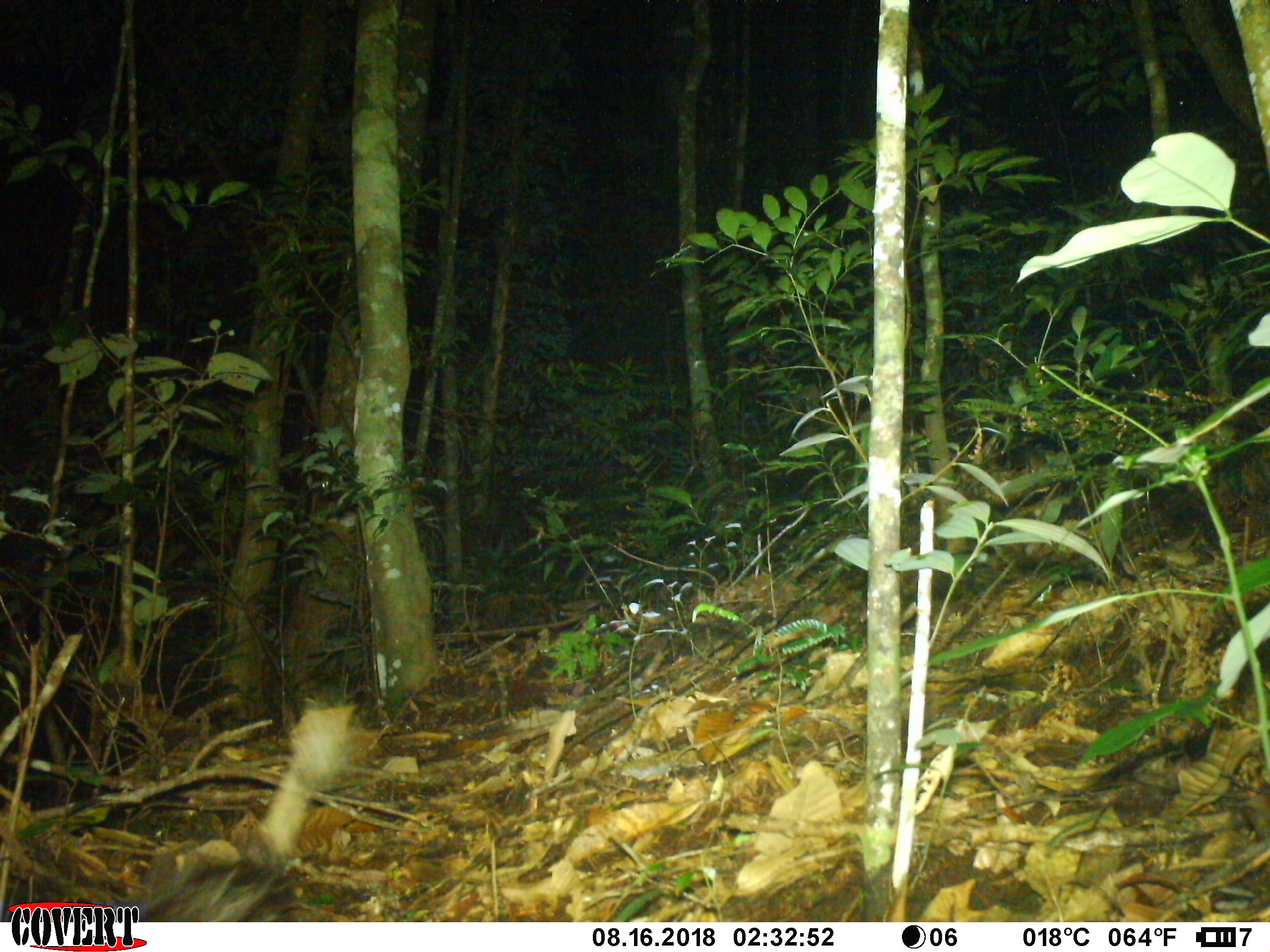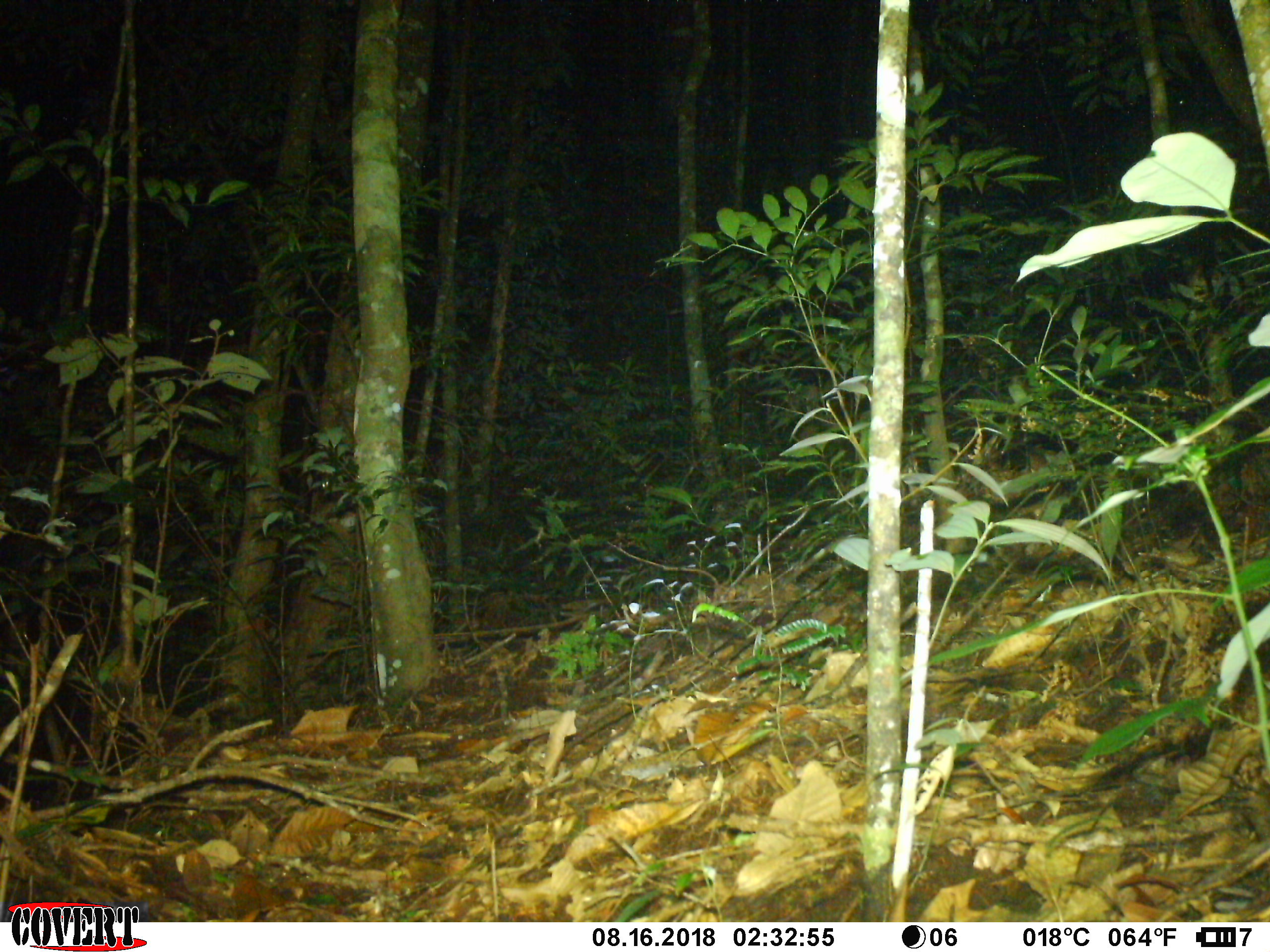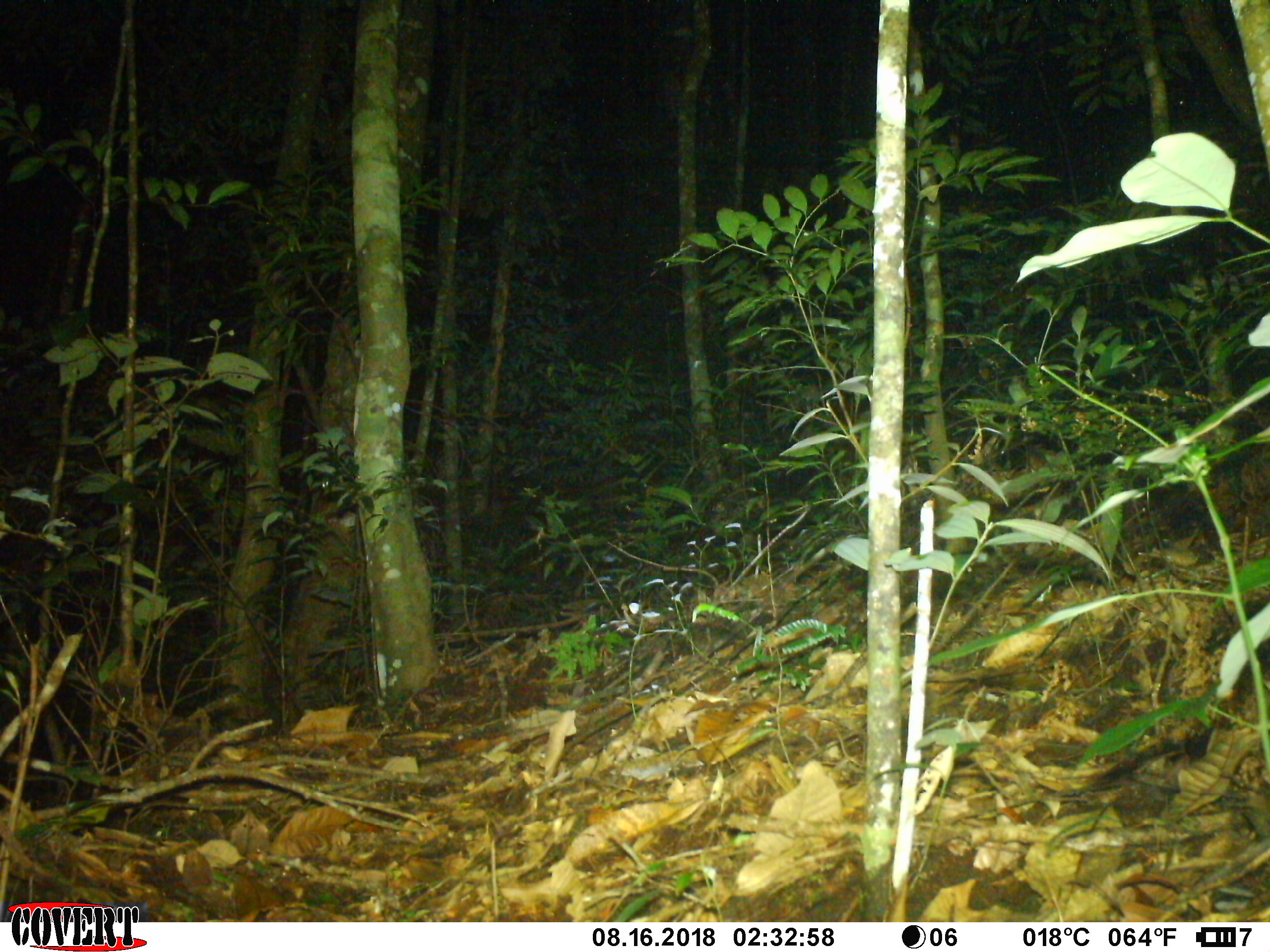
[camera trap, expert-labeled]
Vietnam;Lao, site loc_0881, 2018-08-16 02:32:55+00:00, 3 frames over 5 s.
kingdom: Animalia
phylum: Chordata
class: Mammalia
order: Rodentia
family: Hystricidae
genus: Atherurus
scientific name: Atherurus macrourus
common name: asiatic brush-tailed porcupine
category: asiatic brush tailed porcupine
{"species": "asiatic brush tailed porcupine (asiatic brush-tailed porcupine) (Atherurus macrourus)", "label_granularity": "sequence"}